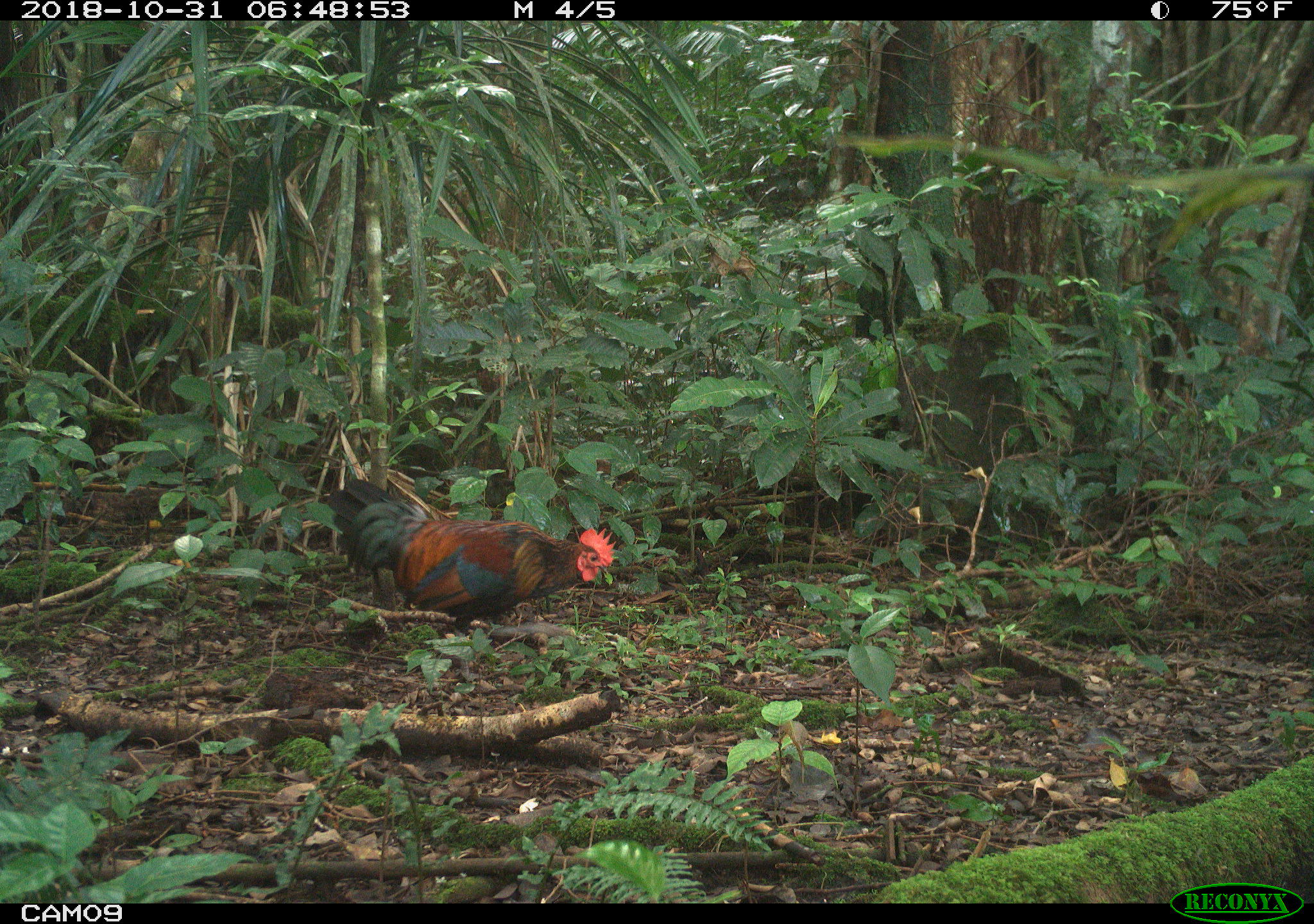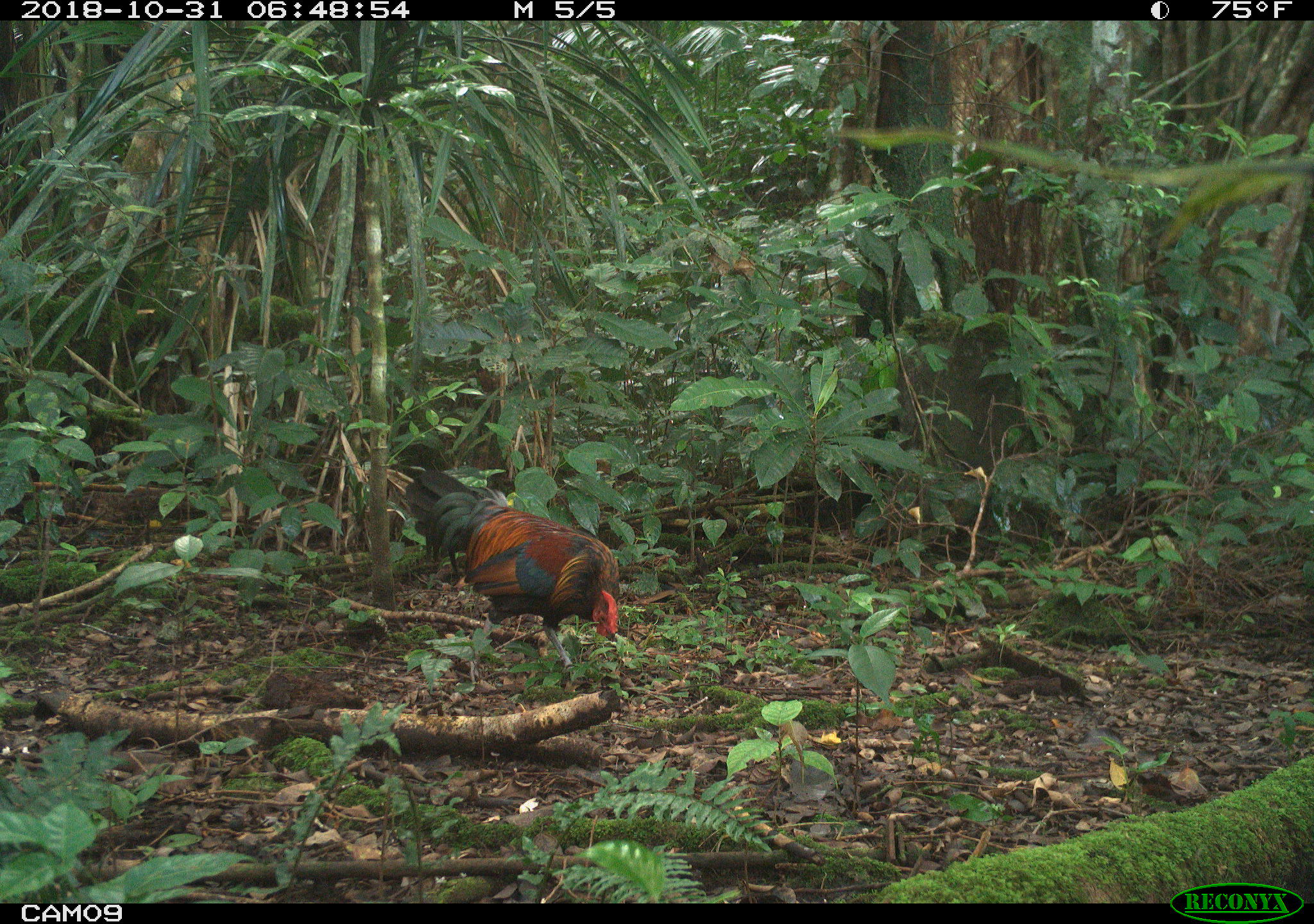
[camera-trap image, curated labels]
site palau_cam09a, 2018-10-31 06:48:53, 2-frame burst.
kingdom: Animalia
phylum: Chordata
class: Aves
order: Galliformes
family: Phasianidae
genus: Gallus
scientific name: Gallus gallus domesticus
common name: rooster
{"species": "rooster (Gallus gallus domesticus)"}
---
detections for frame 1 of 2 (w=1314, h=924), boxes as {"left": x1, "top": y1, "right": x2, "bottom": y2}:
rooster: {"left": 323, "top": 479, "right": 617, "bottom": 633}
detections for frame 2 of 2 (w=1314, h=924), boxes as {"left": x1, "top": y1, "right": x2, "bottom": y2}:
rooster: {"left": 393, "top": 463, "right": 621, "bottom": 693}